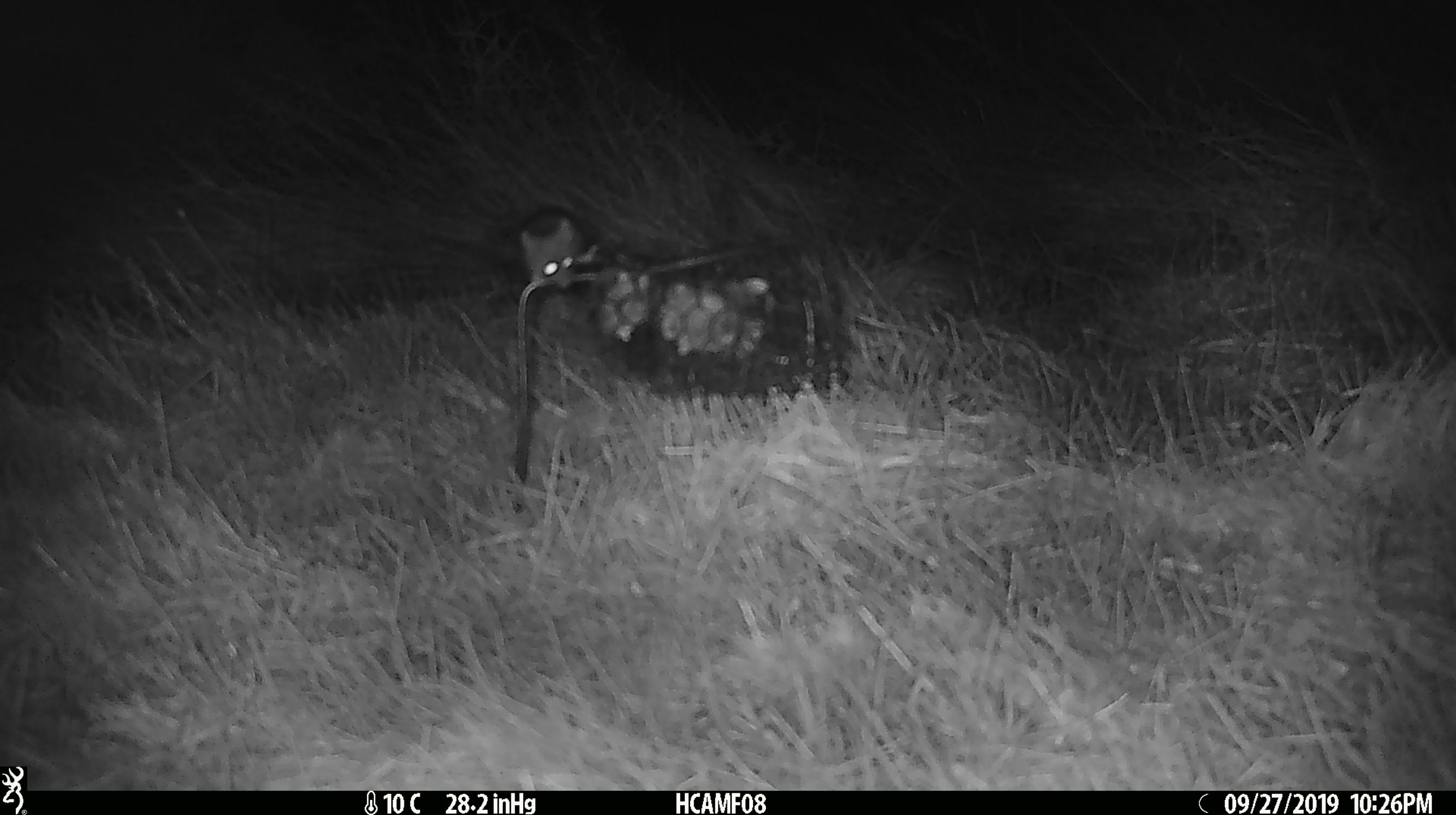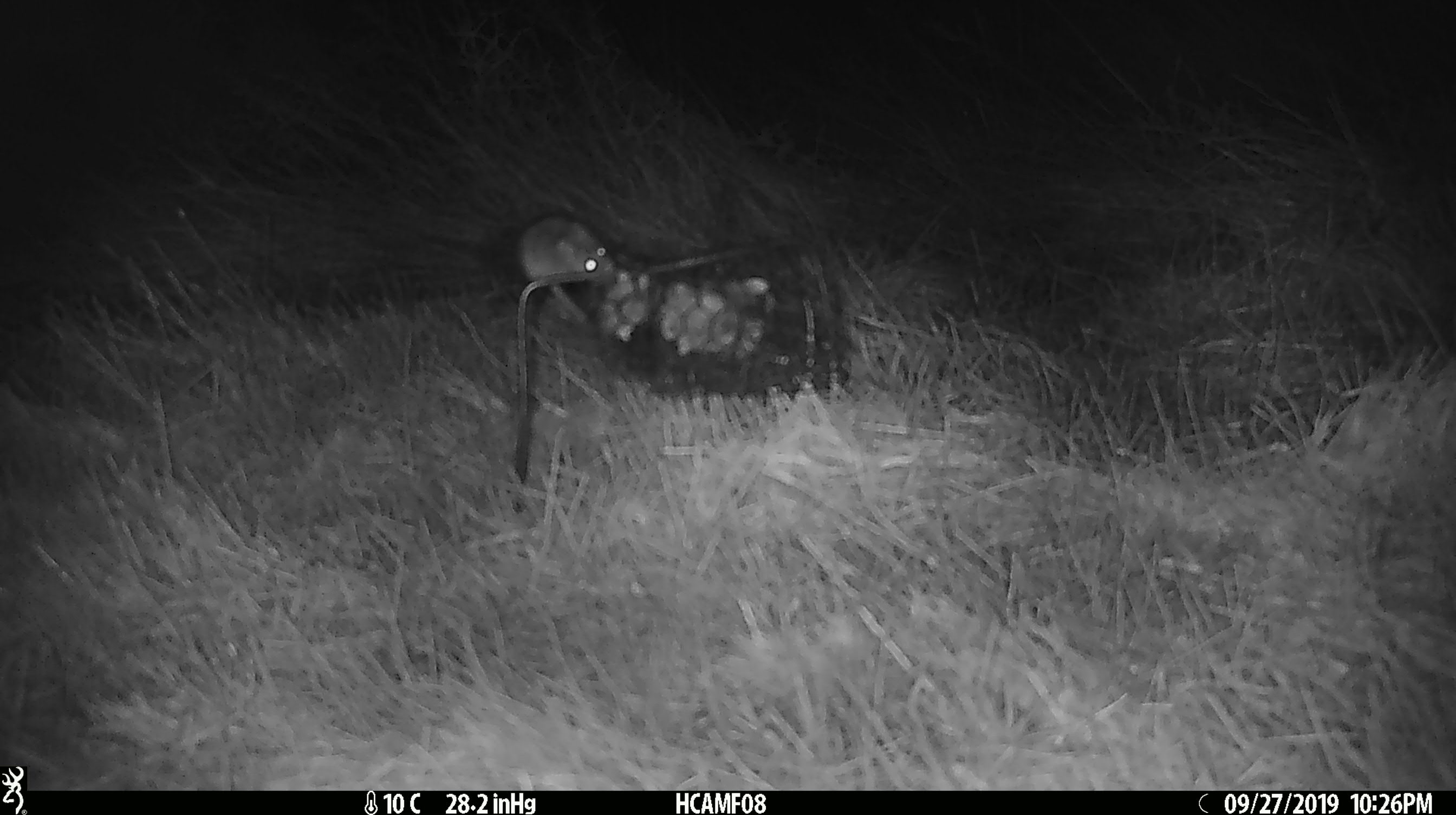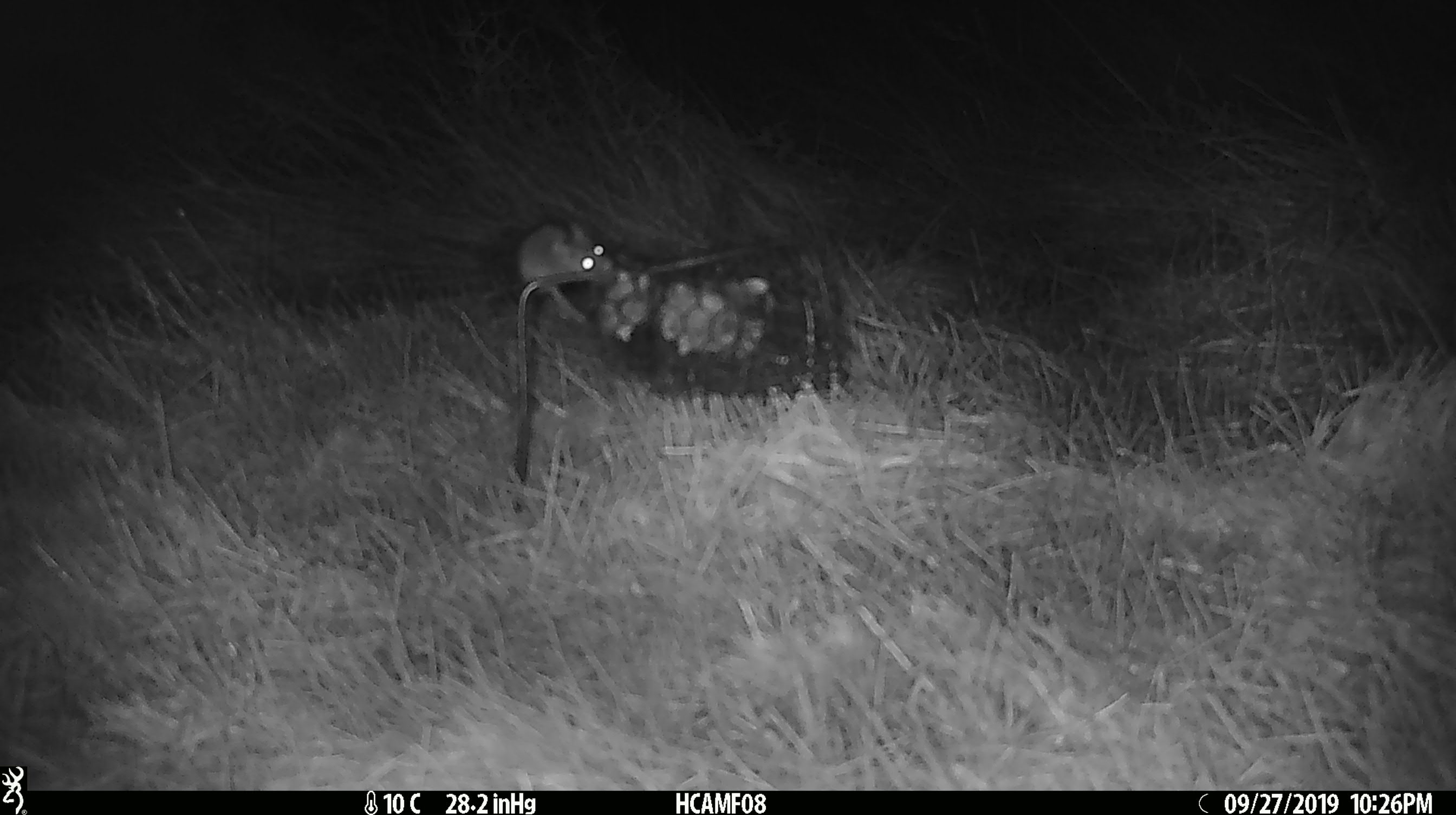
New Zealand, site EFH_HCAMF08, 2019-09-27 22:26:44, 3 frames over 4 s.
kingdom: Animalia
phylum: Chordata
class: Mammalia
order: Rodentia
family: Muridae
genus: Mus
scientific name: Mus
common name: mouse